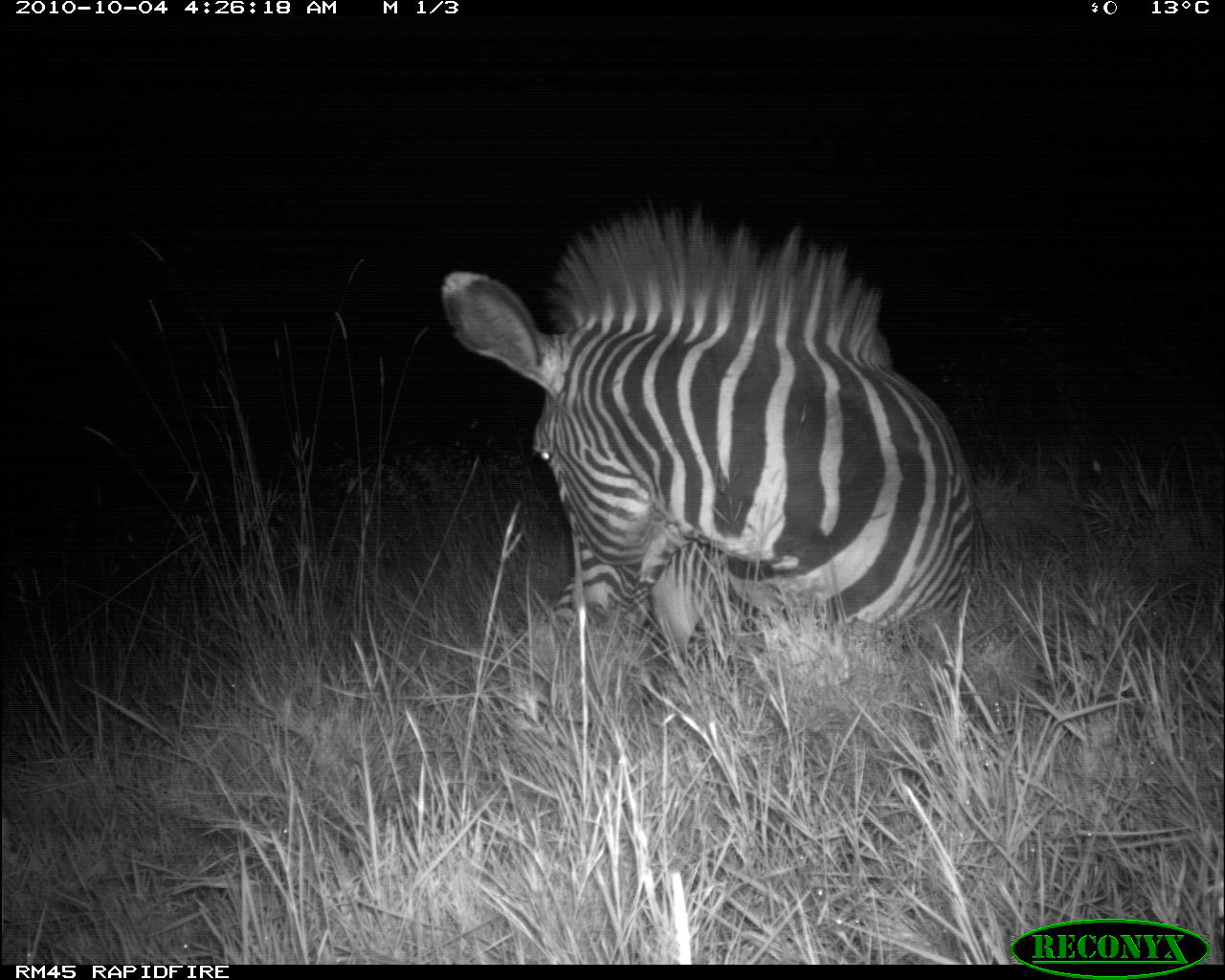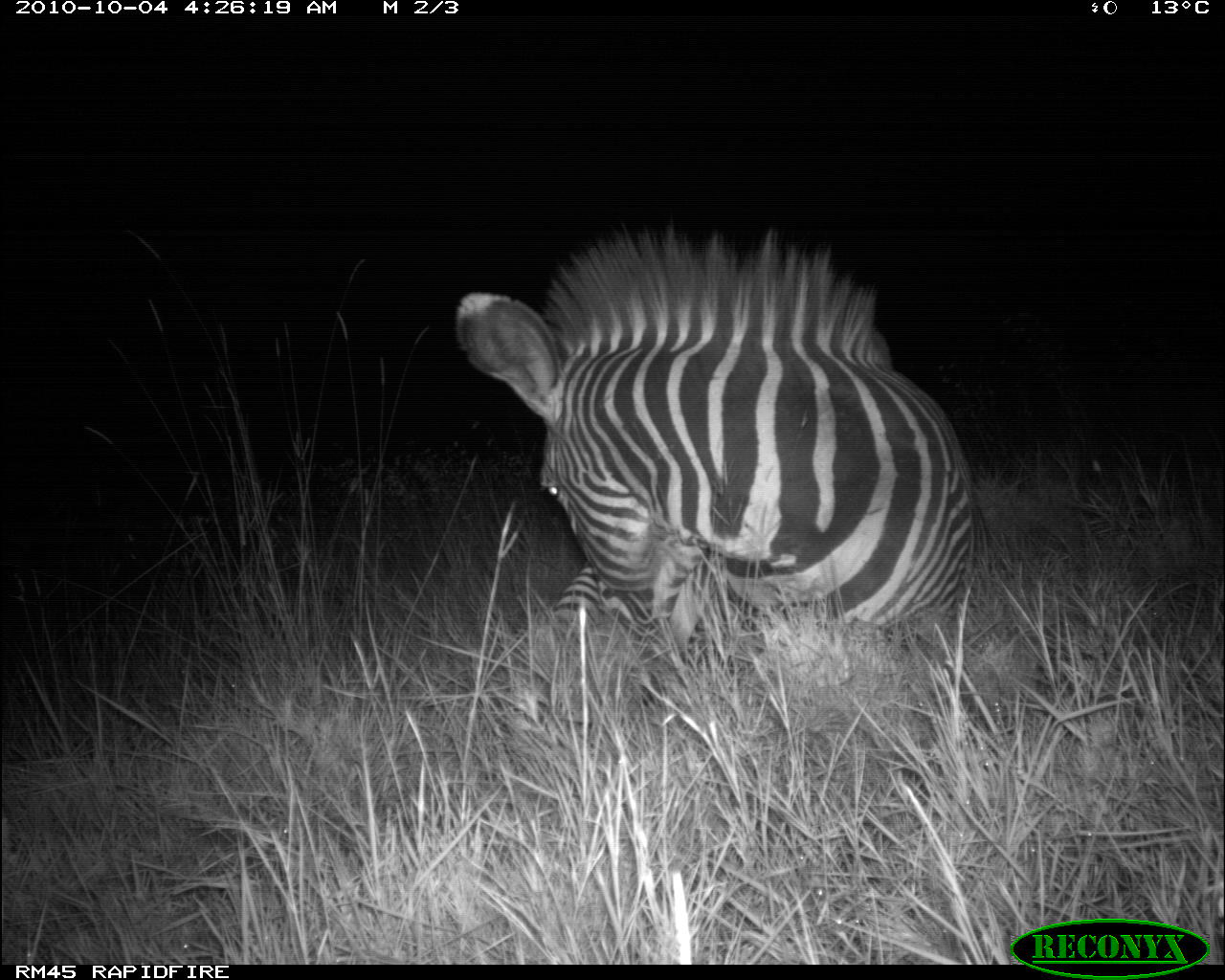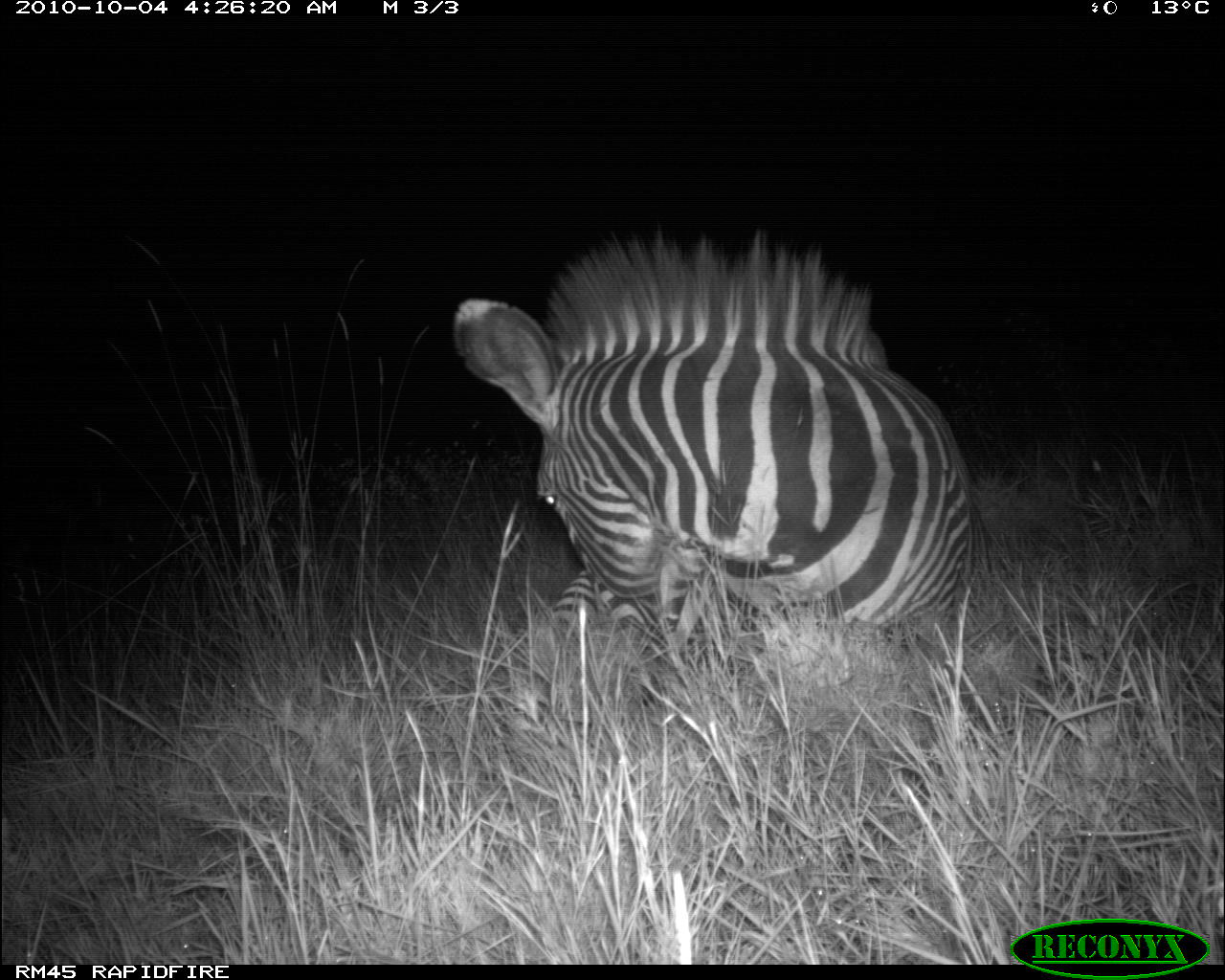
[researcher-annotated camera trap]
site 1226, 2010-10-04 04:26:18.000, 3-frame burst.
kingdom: Animalia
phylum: Chordata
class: Mammalia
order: Perissodactyla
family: Equidae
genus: Equus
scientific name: Equus grevyi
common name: grévy's zebra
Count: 1.